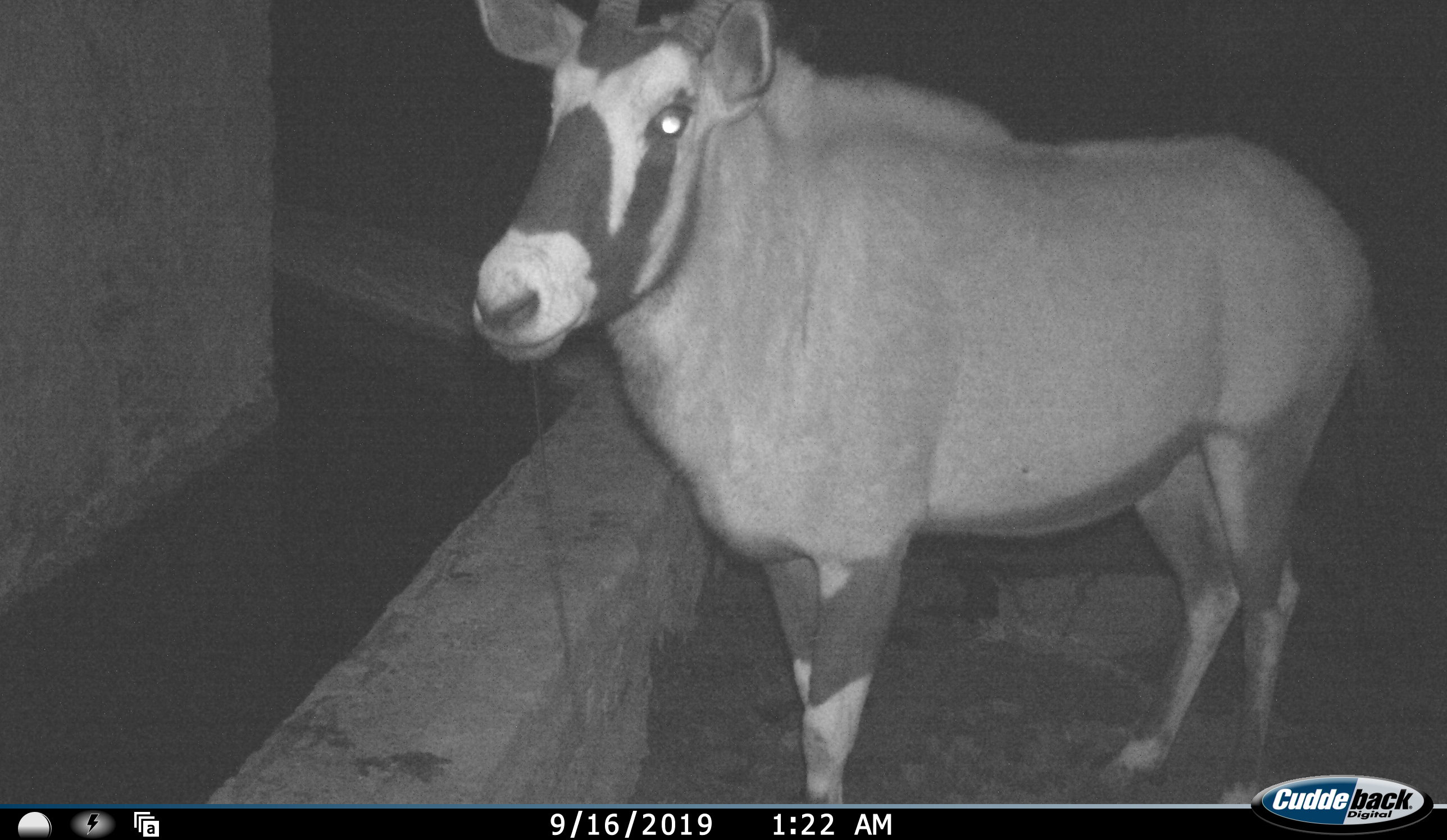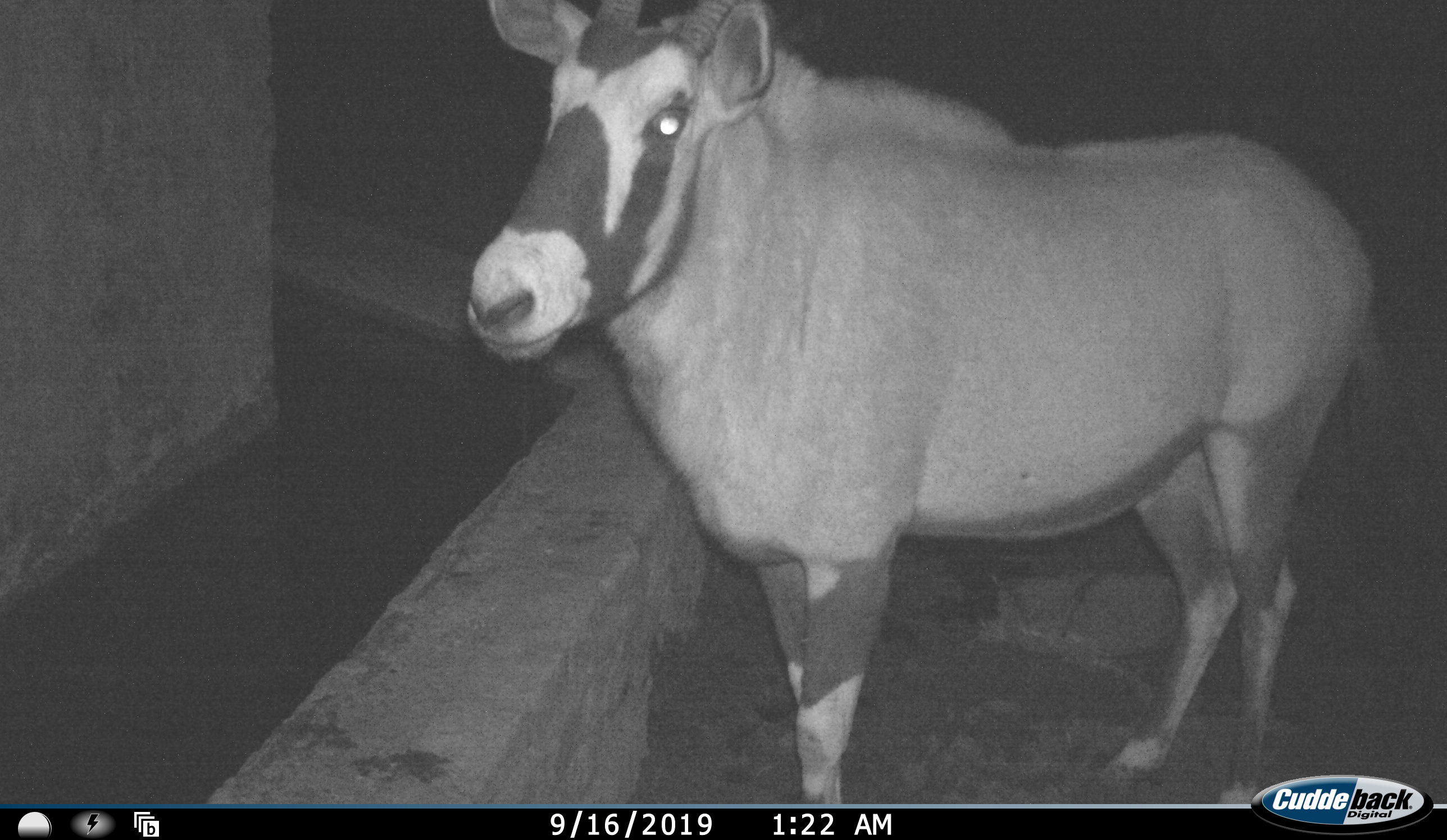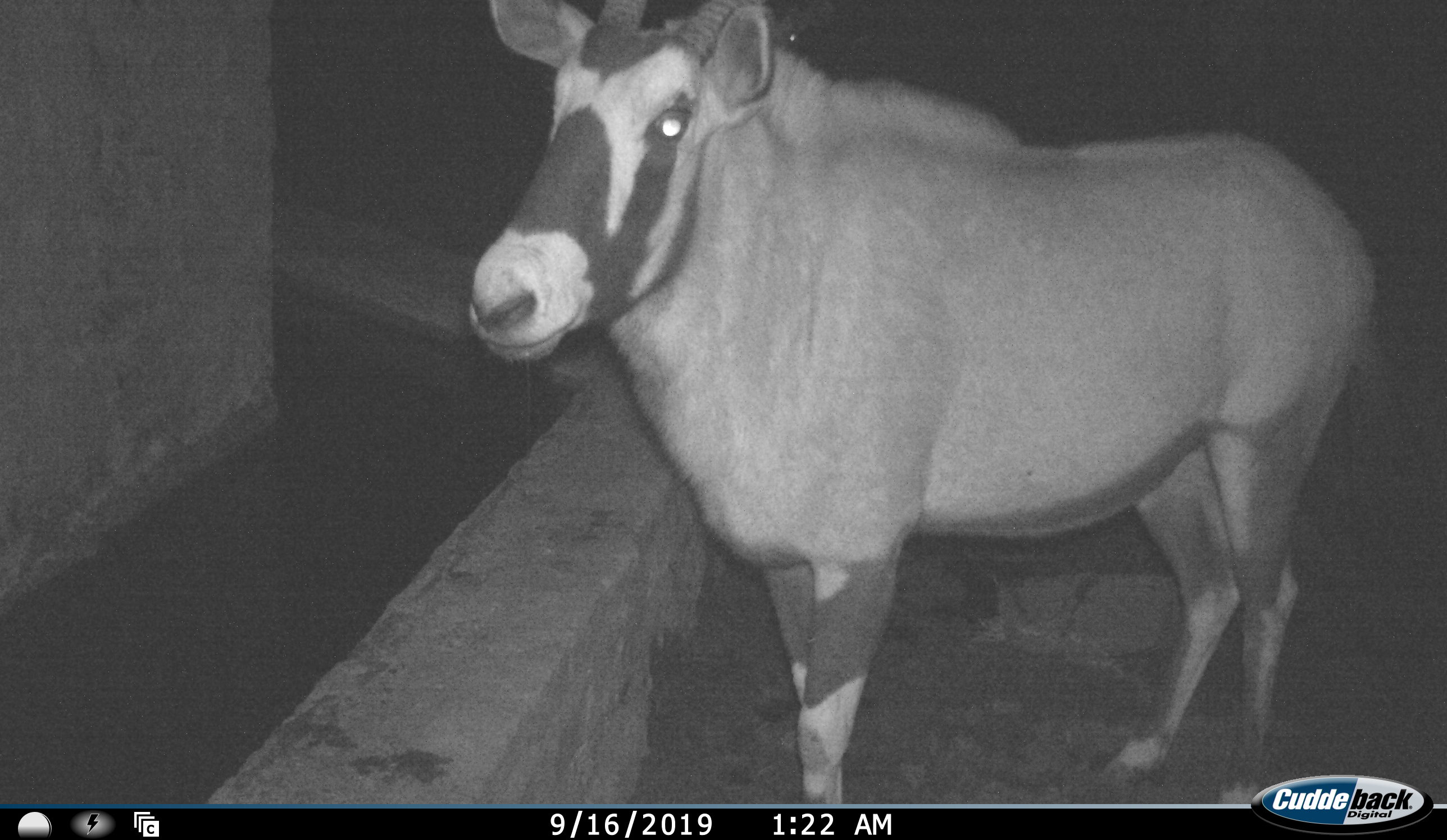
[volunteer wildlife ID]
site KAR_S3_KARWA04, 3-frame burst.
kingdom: Animalia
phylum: Chordata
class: Mammalia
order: Artiodactyla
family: Bovidae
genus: Oryx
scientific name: Oryx gazella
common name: gemsbok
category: oryx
Oryx (gemsbok) (Oryx gazella), count 1. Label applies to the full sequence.